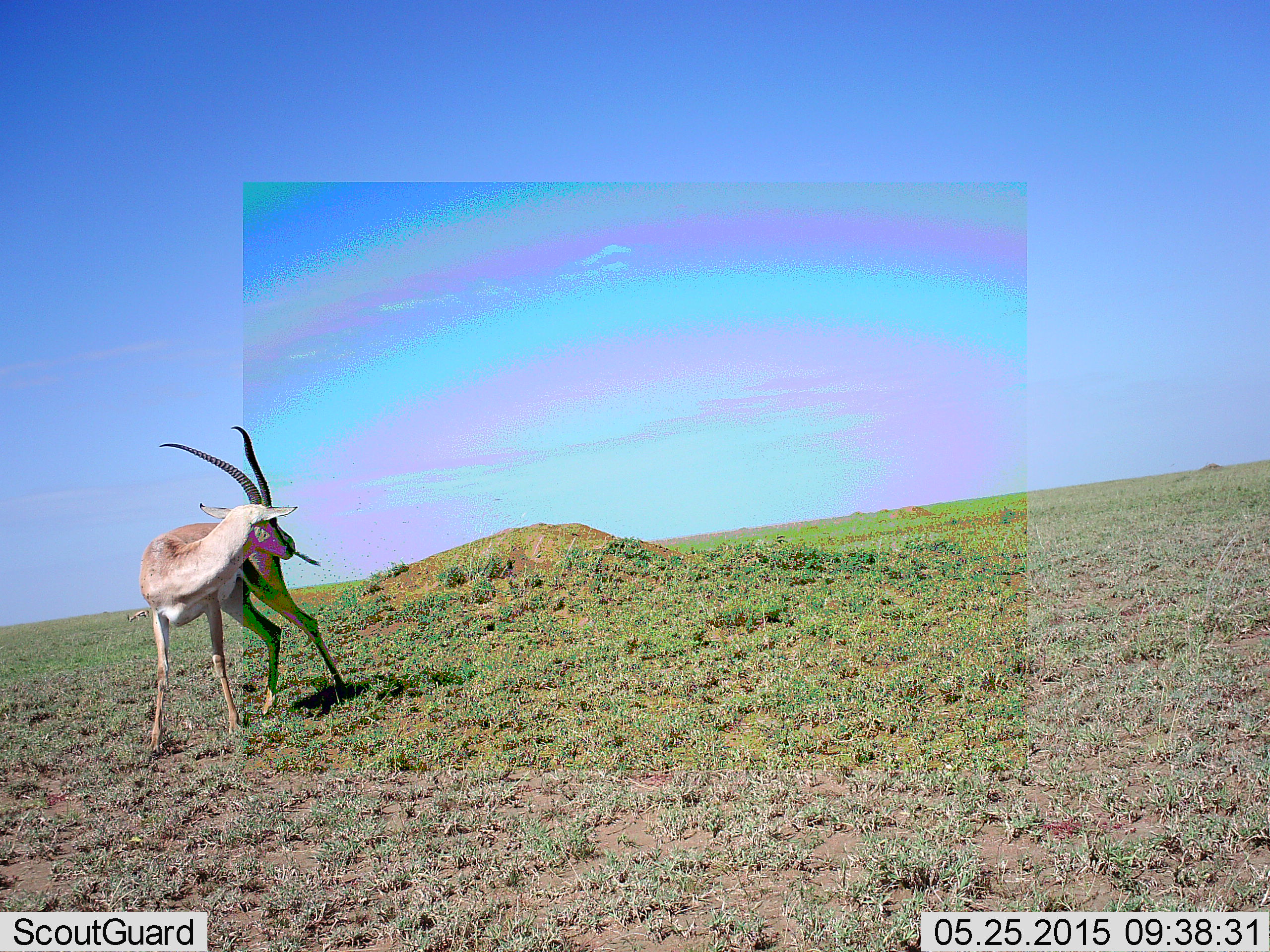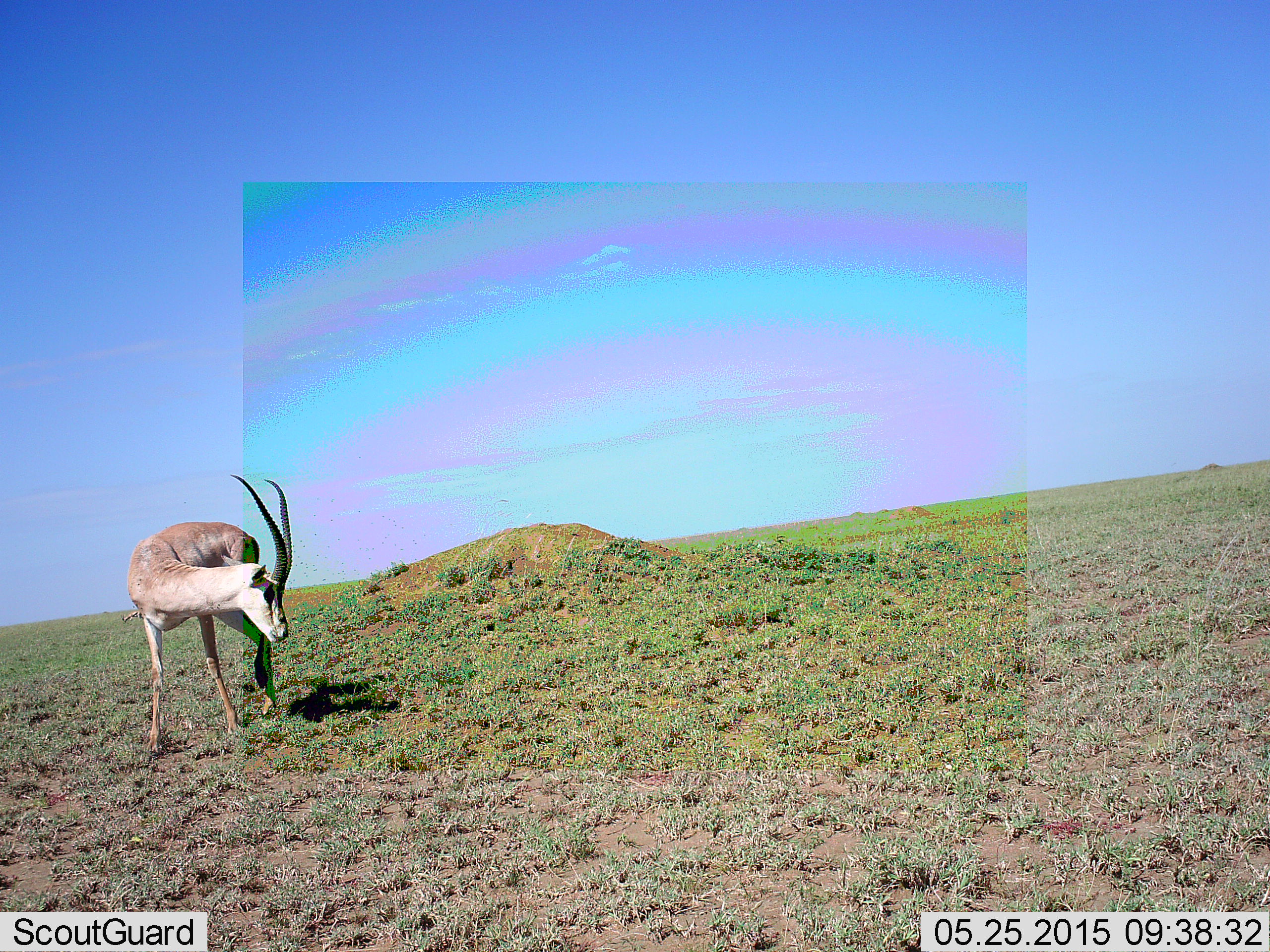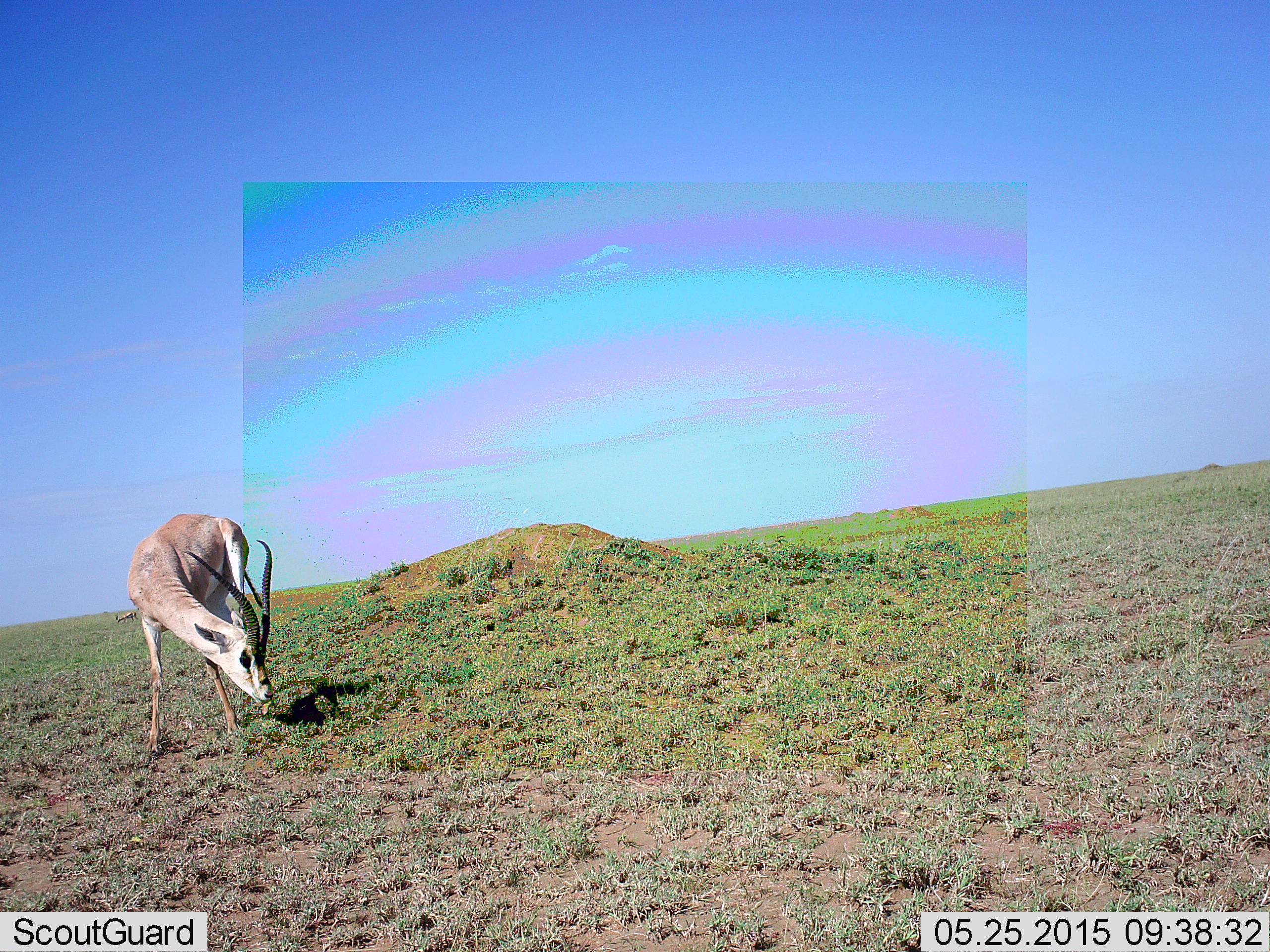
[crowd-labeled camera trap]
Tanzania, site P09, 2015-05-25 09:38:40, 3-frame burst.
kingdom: Animalia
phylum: Chordata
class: Mammalia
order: Artiodactyla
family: Bovidae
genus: Nanger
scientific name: Nanger granti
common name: grant's gazelle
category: gazellegrants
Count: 1.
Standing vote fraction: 70%.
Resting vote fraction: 0%.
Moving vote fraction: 20%.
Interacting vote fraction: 0%.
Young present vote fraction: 0%.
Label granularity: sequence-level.